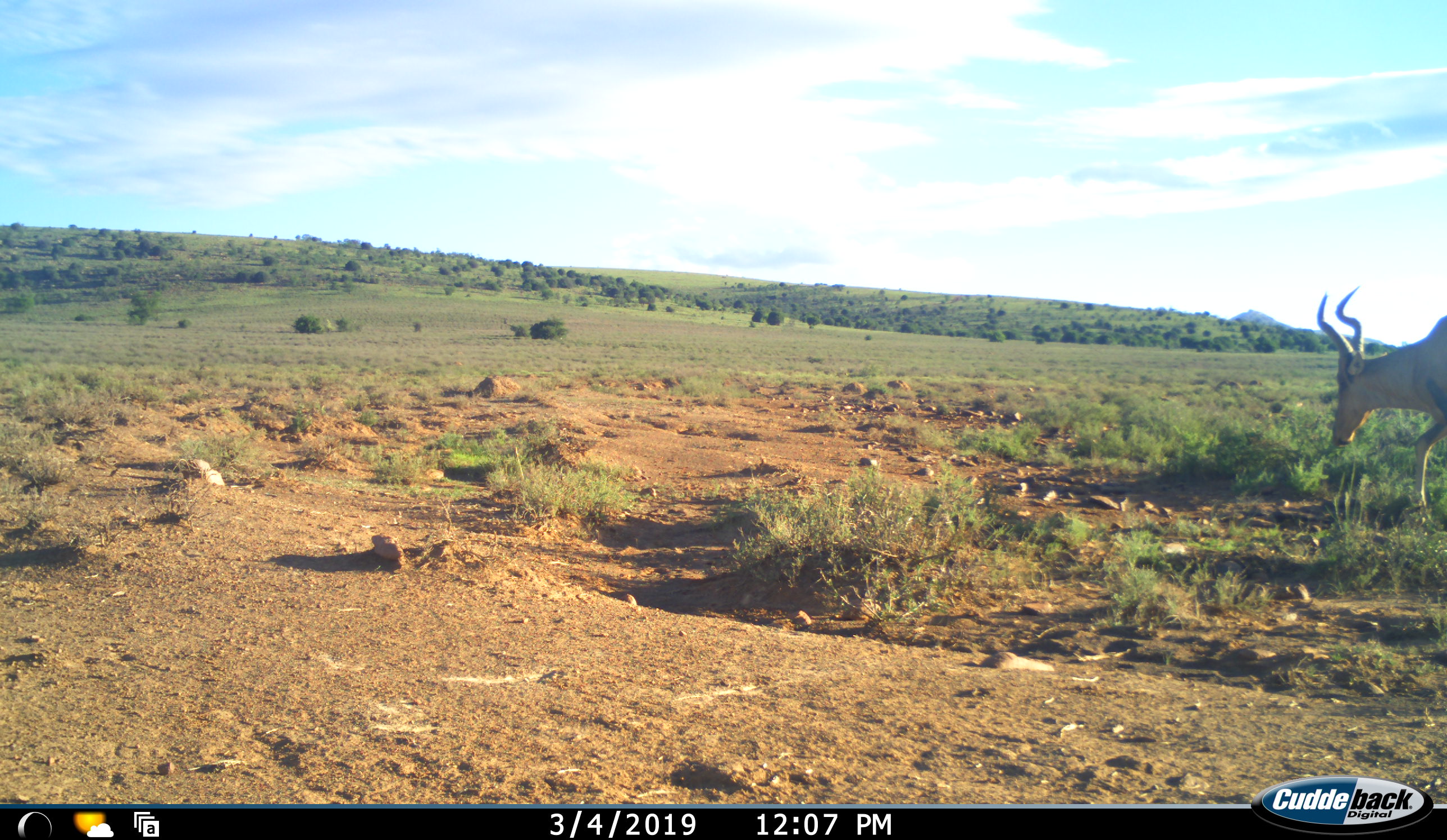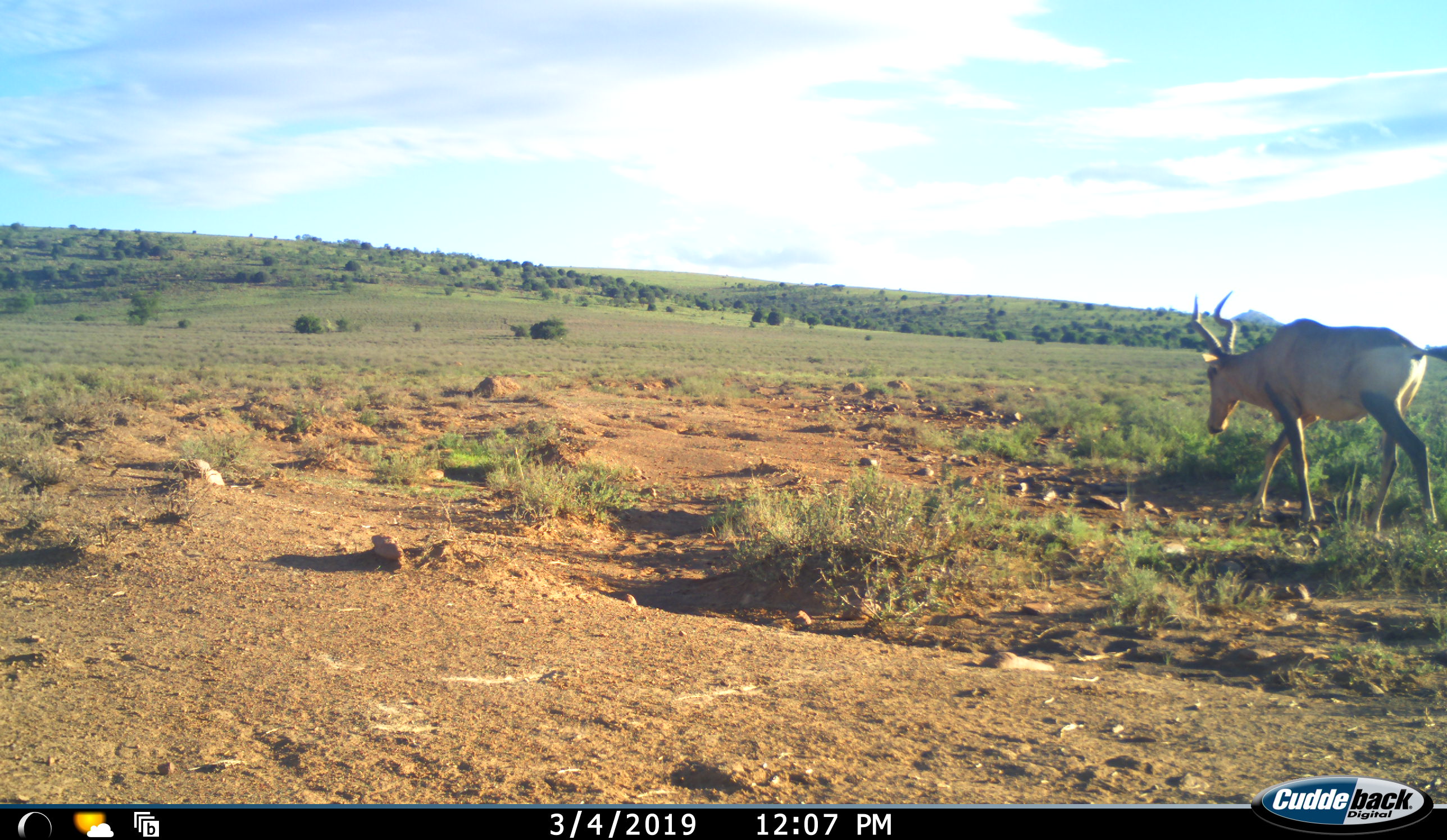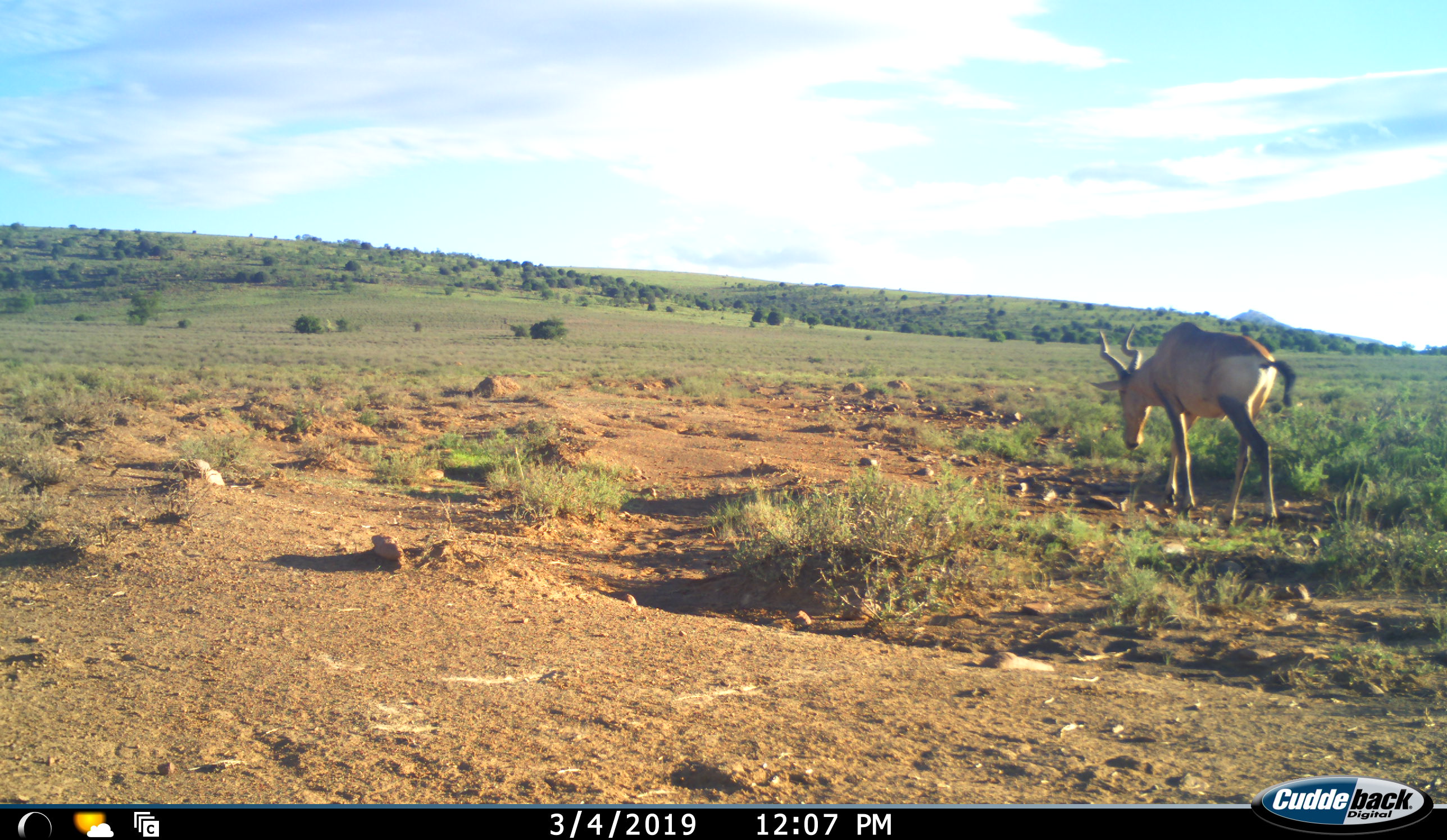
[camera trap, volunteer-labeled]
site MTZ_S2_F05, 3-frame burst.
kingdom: Animalia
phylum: Chordata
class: Mammalia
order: Artiodactyla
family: Bovidae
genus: Alcelaphus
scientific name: Alcelaphus buselaphus caama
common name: red hartebeest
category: hartebeestred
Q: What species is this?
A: Hartebeestred (red hartebeest) (Alcelaphus buselaphus caama).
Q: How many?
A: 1.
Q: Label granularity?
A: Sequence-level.